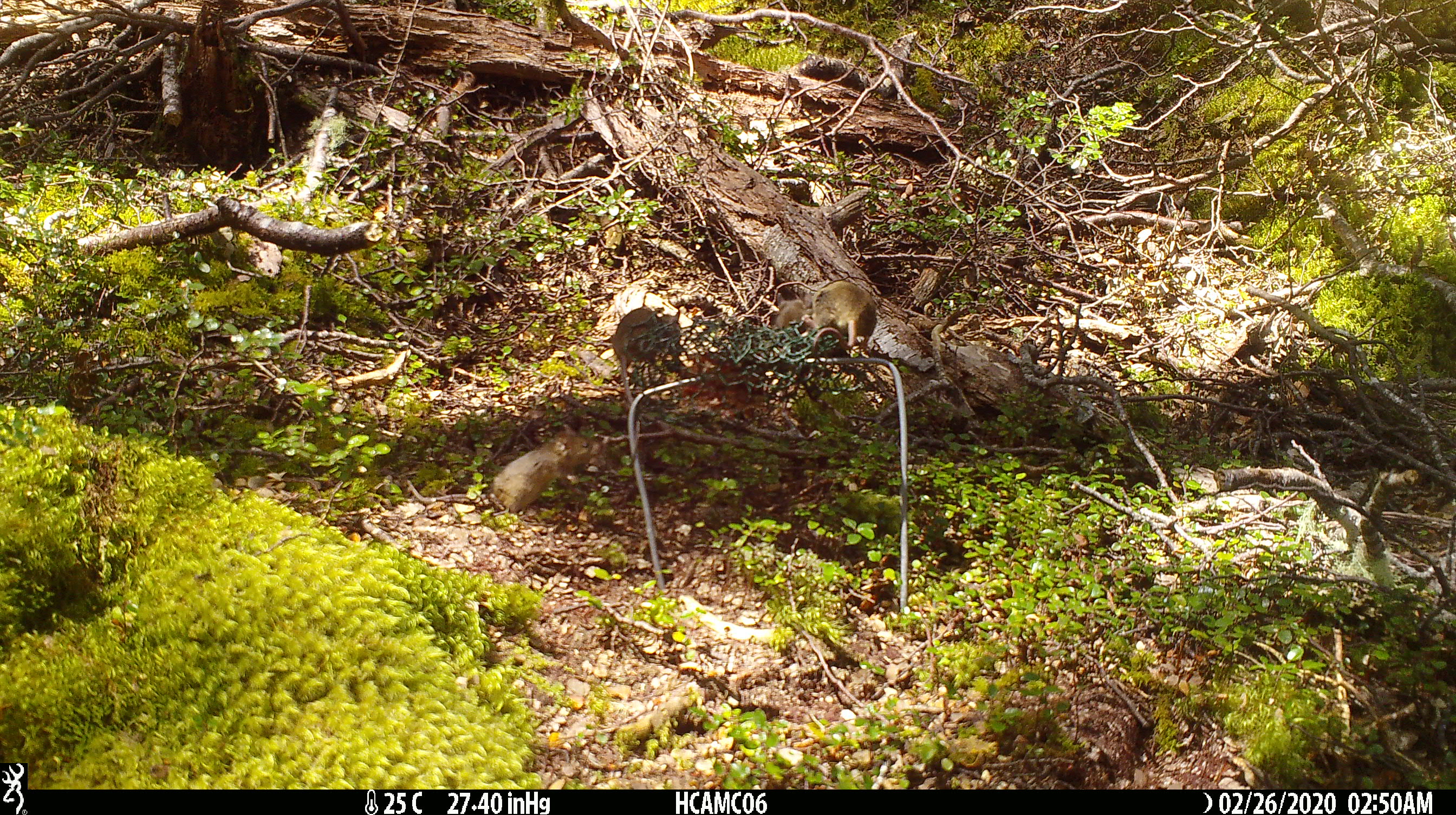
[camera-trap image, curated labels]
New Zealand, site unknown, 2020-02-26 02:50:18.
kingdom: Animalia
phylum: Chordata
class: Mammalia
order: Rodentia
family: Muridae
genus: Mus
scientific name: Mus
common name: mouse